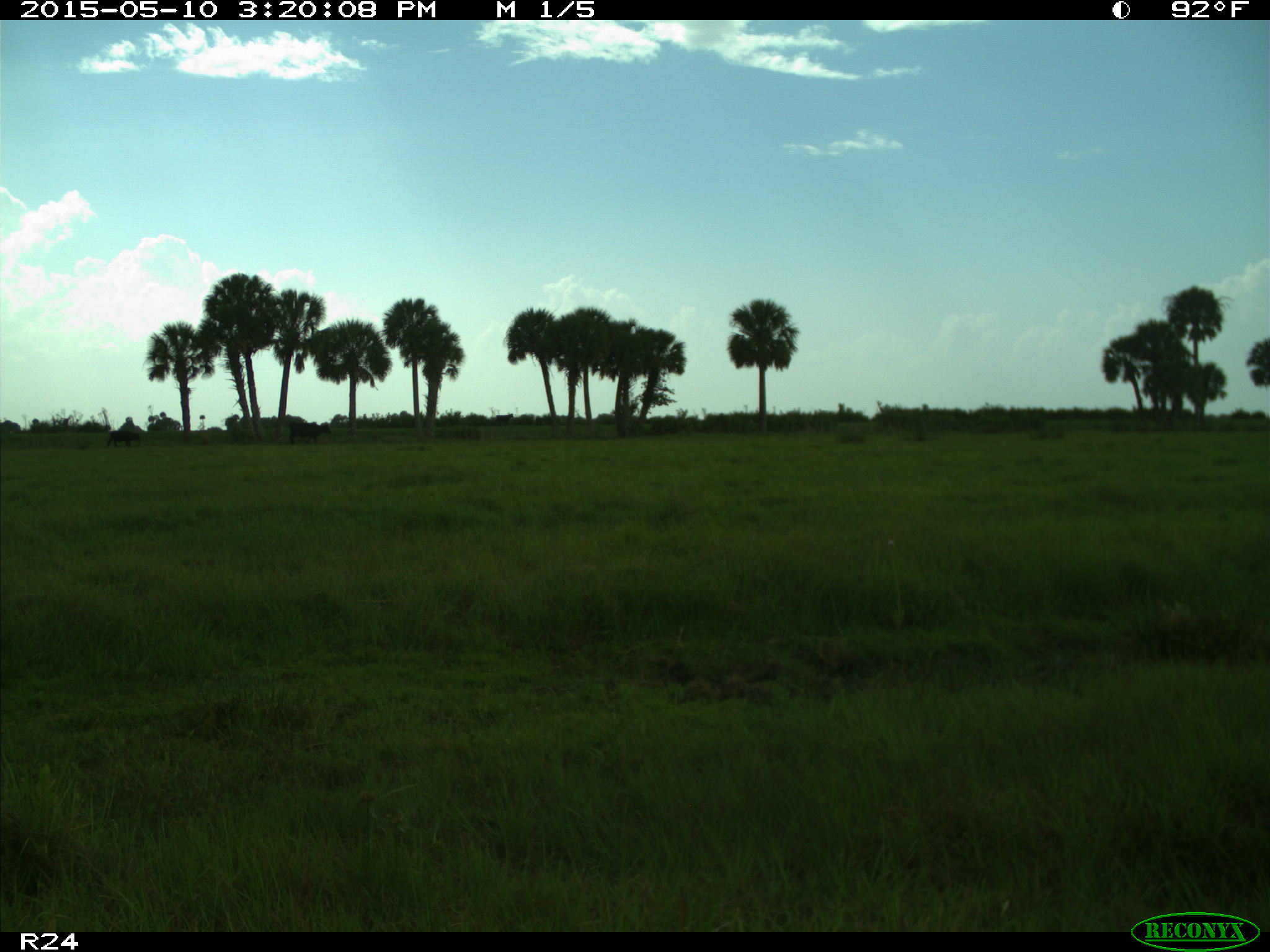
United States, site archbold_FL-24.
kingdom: Animalia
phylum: Chordata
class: Mammalia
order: Artiodactyla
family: Bovidae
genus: Bos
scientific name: Bos taurus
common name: domestic cow